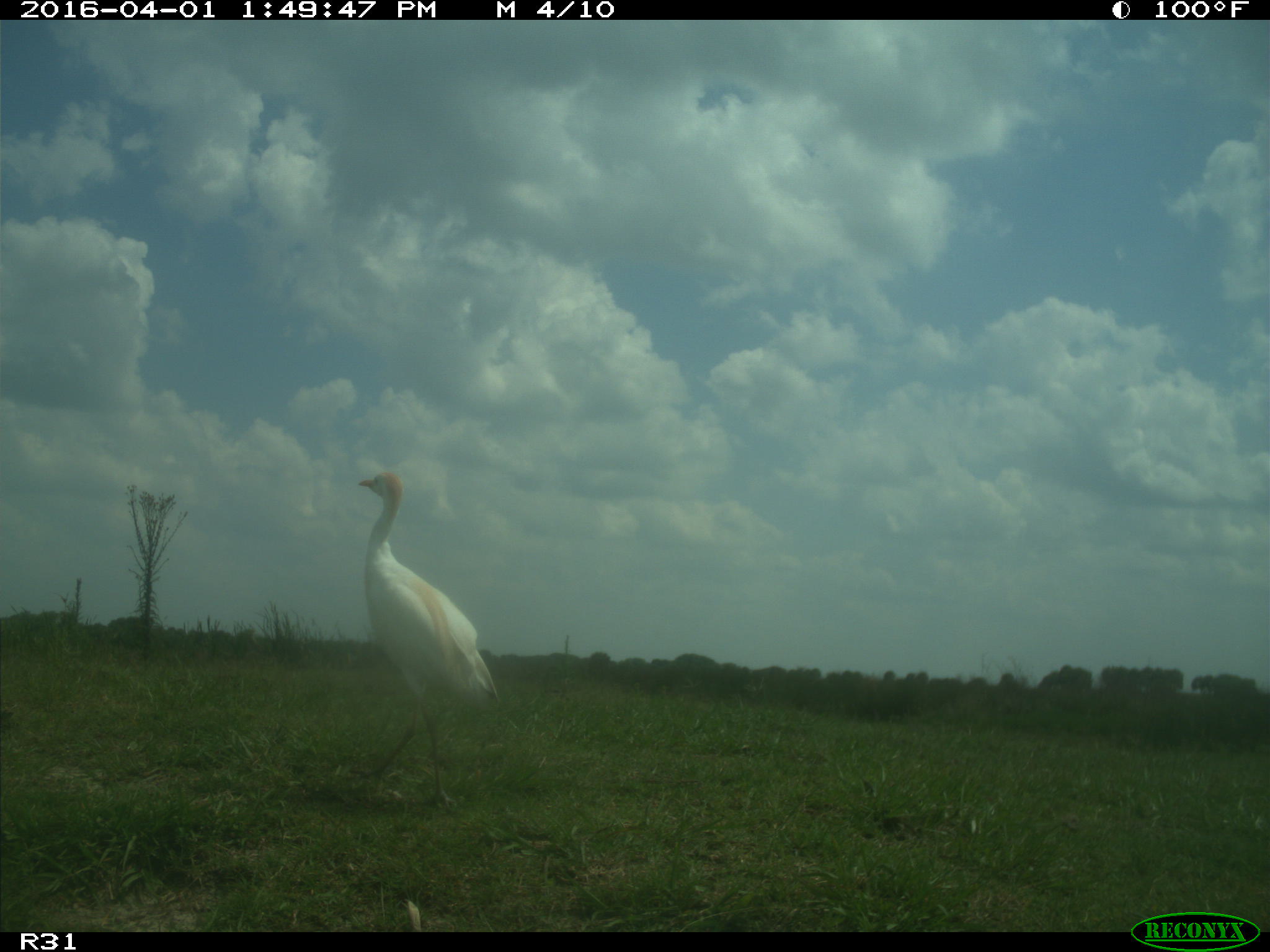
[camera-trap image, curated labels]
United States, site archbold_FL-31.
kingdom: Animalia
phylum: Chordata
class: Aves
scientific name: Aves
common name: birds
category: unidentified bird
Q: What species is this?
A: Unidentified bird (birds) (Aves).